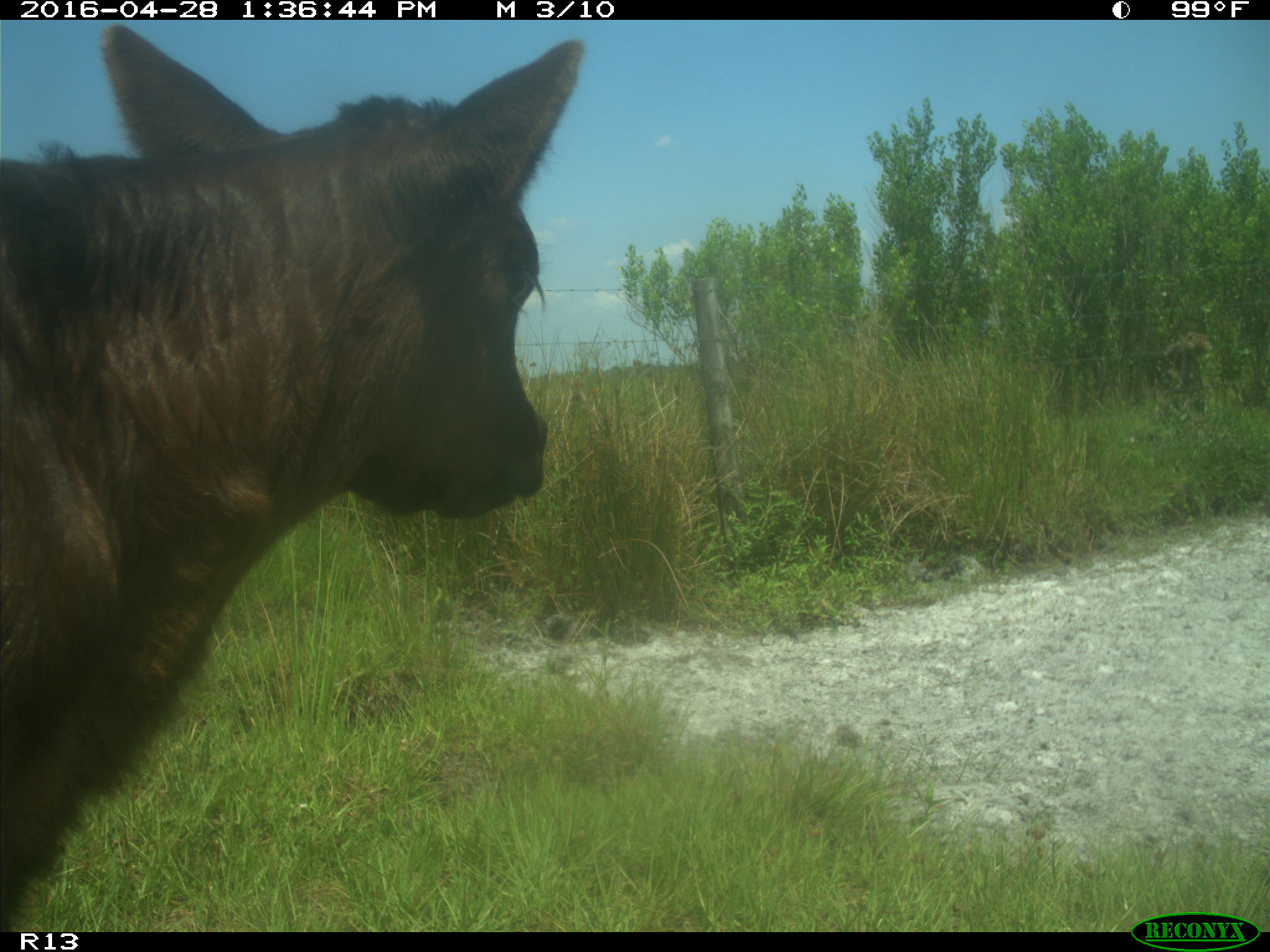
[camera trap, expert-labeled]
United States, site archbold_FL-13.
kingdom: Animalia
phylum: Chordata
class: Mammalia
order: Artiodactyla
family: Bovidae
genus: Bos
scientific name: Bos taurus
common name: domestic cow